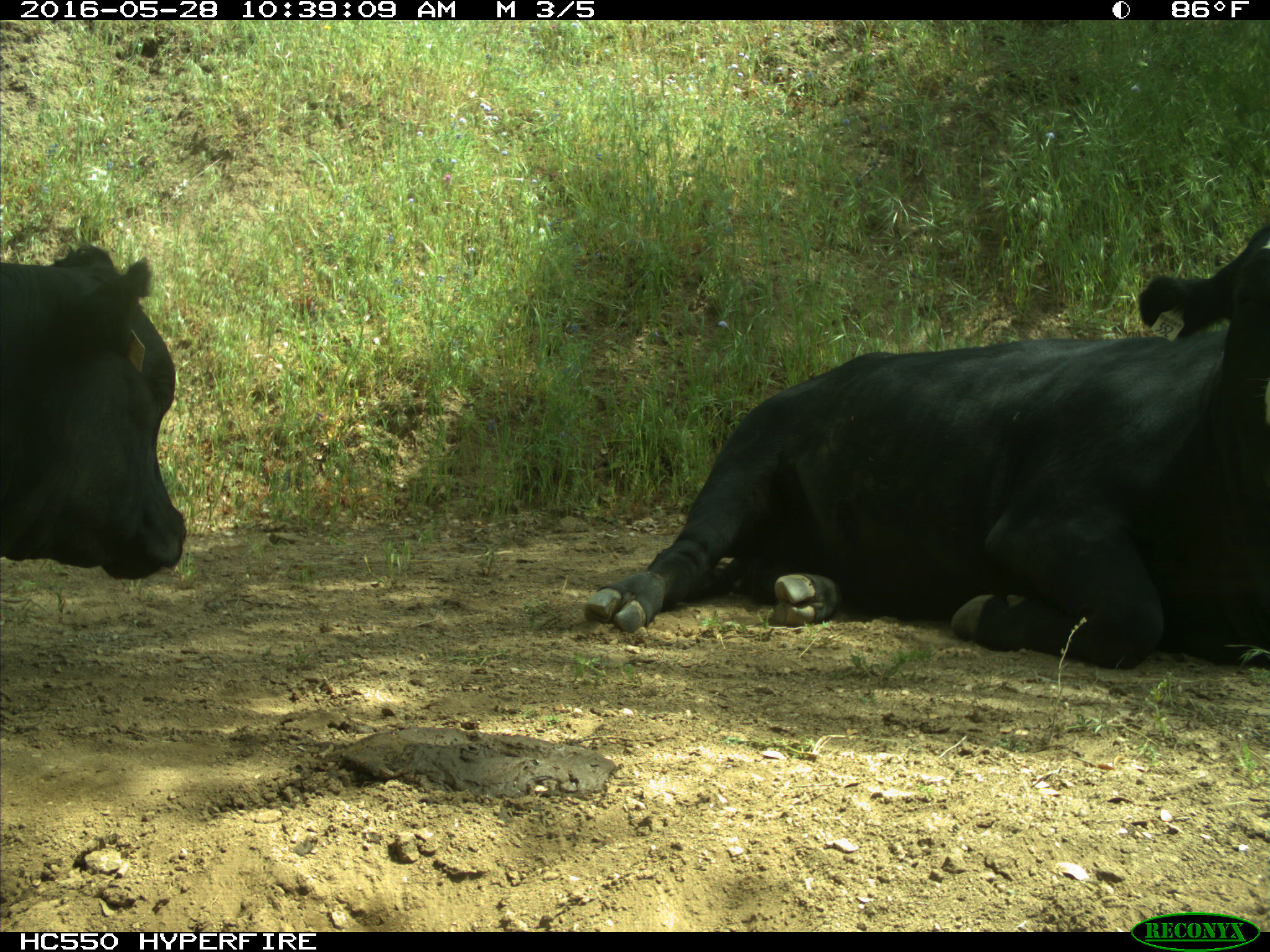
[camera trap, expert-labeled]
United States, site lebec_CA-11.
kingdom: Animalia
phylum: Chordata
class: Mammalia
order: Artiodactyla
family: Bovidae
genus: Bos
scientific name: Bos taurus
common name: domestic cow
Bos taurus (domestic cow).